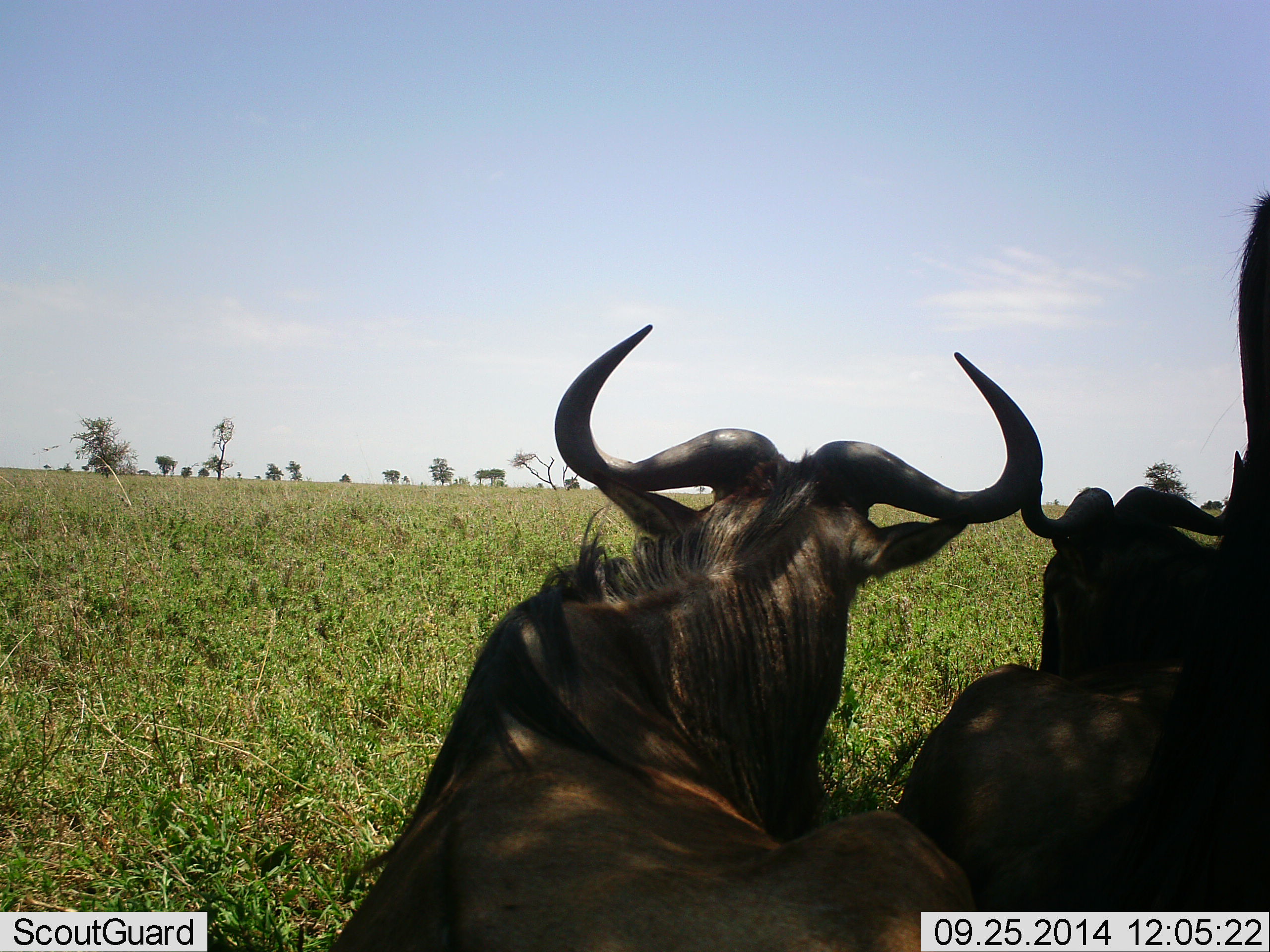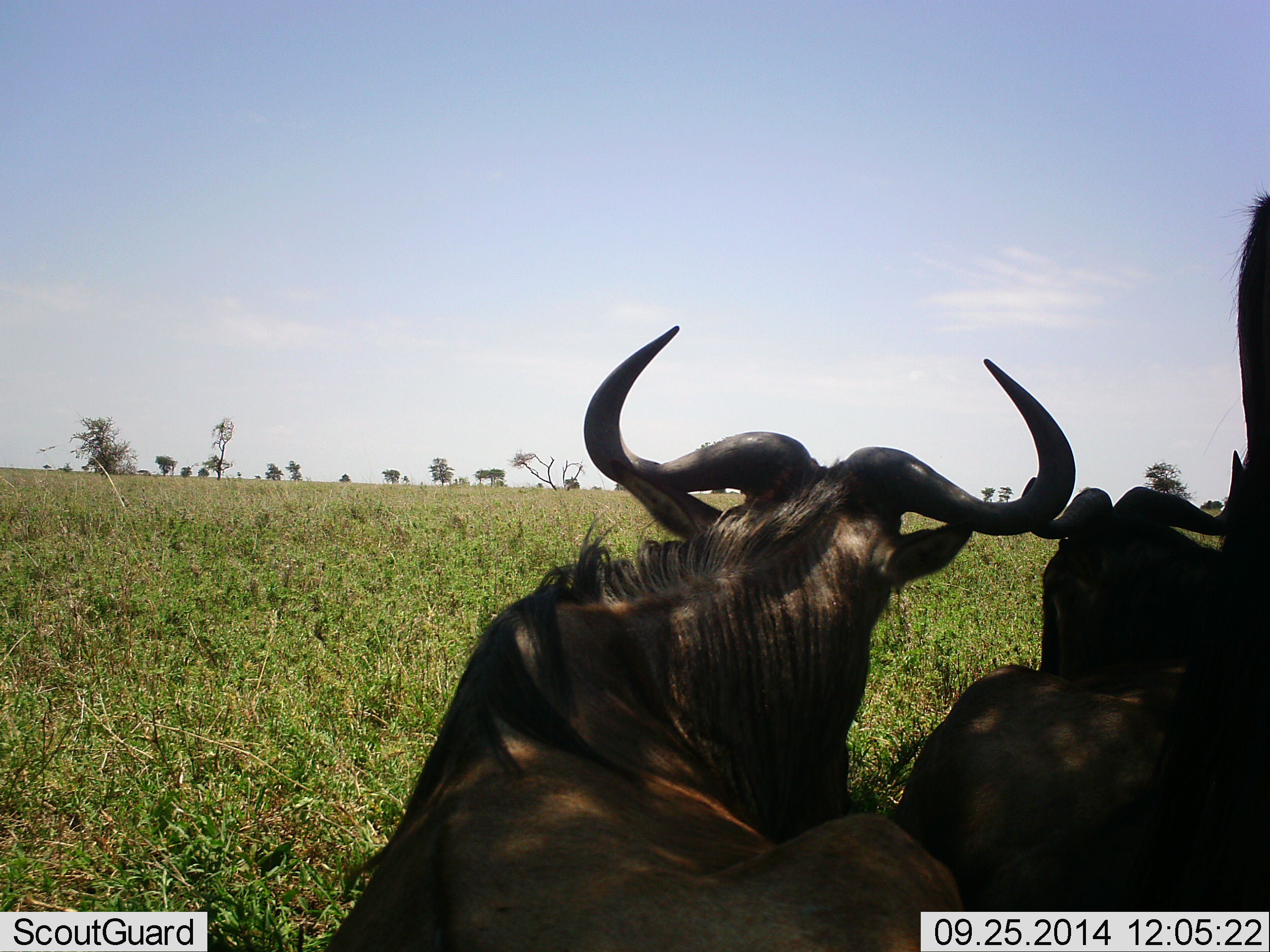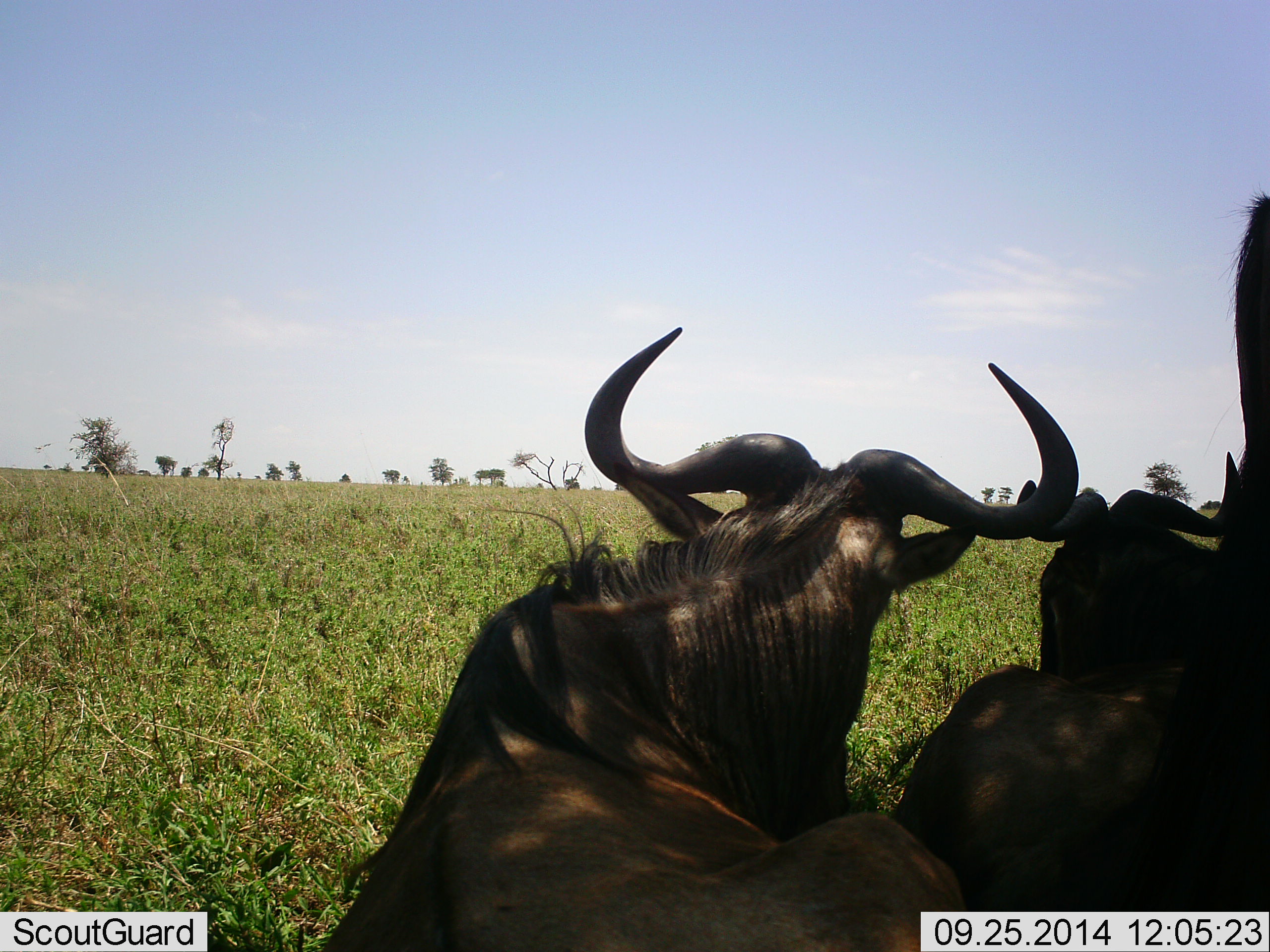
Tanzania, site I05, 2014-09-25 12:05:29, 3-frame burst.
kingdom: Animalia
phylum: Chordata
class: Mammalia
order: Artiodactyla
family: Bovidae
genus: Connochaetes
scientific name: Connochaetes taurinus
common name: blue wildebeest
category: wildebeest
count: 3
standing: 10%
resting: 100%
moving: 0%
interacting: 0%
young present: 0%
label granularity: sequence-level